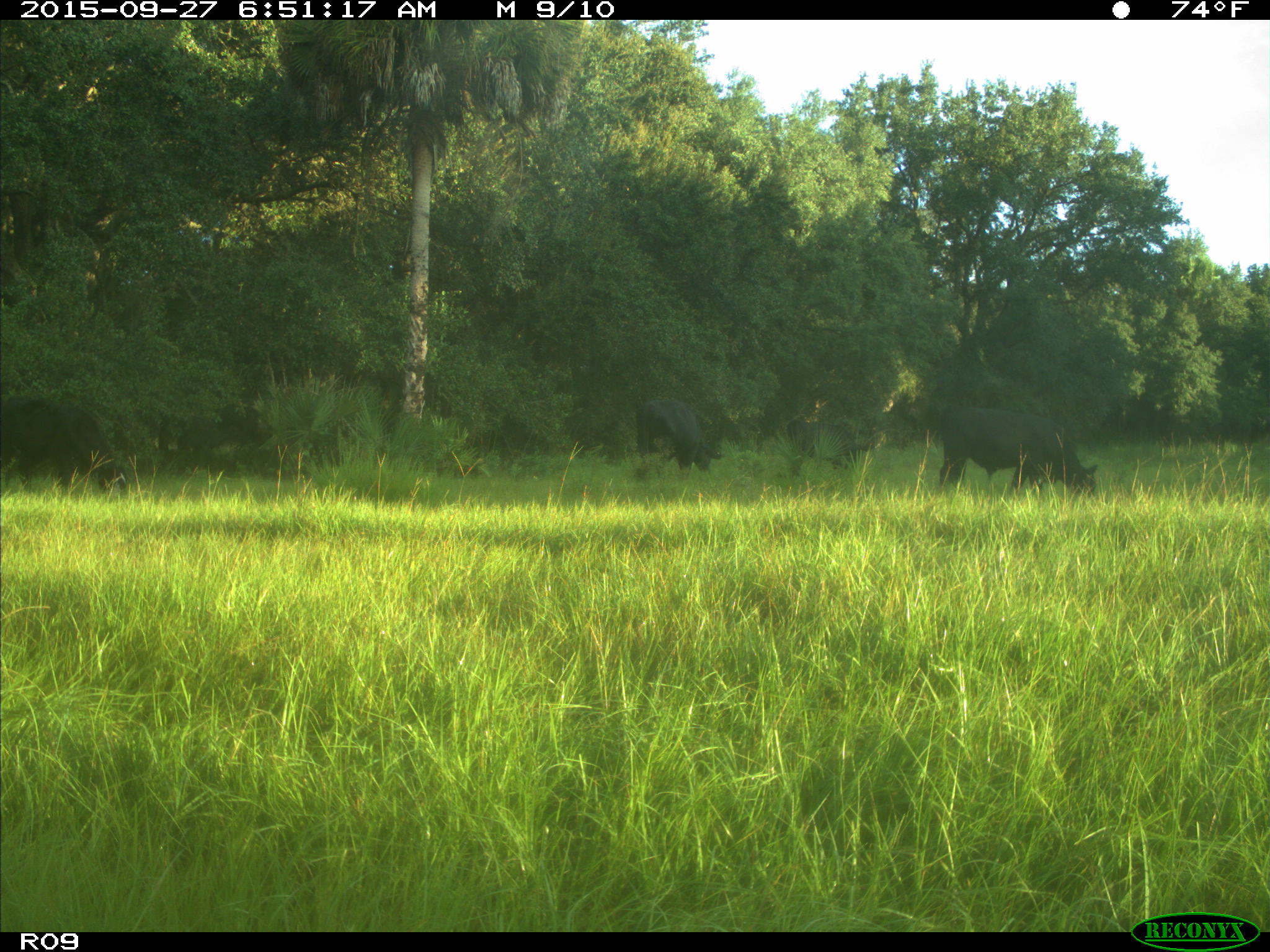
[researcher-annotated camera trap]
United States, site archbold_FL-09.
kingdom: Animalia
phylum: Chordata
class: Mammalia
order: Artiodactyla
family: Bovidae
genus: Bos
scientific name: Bos taurus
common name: domestic cow